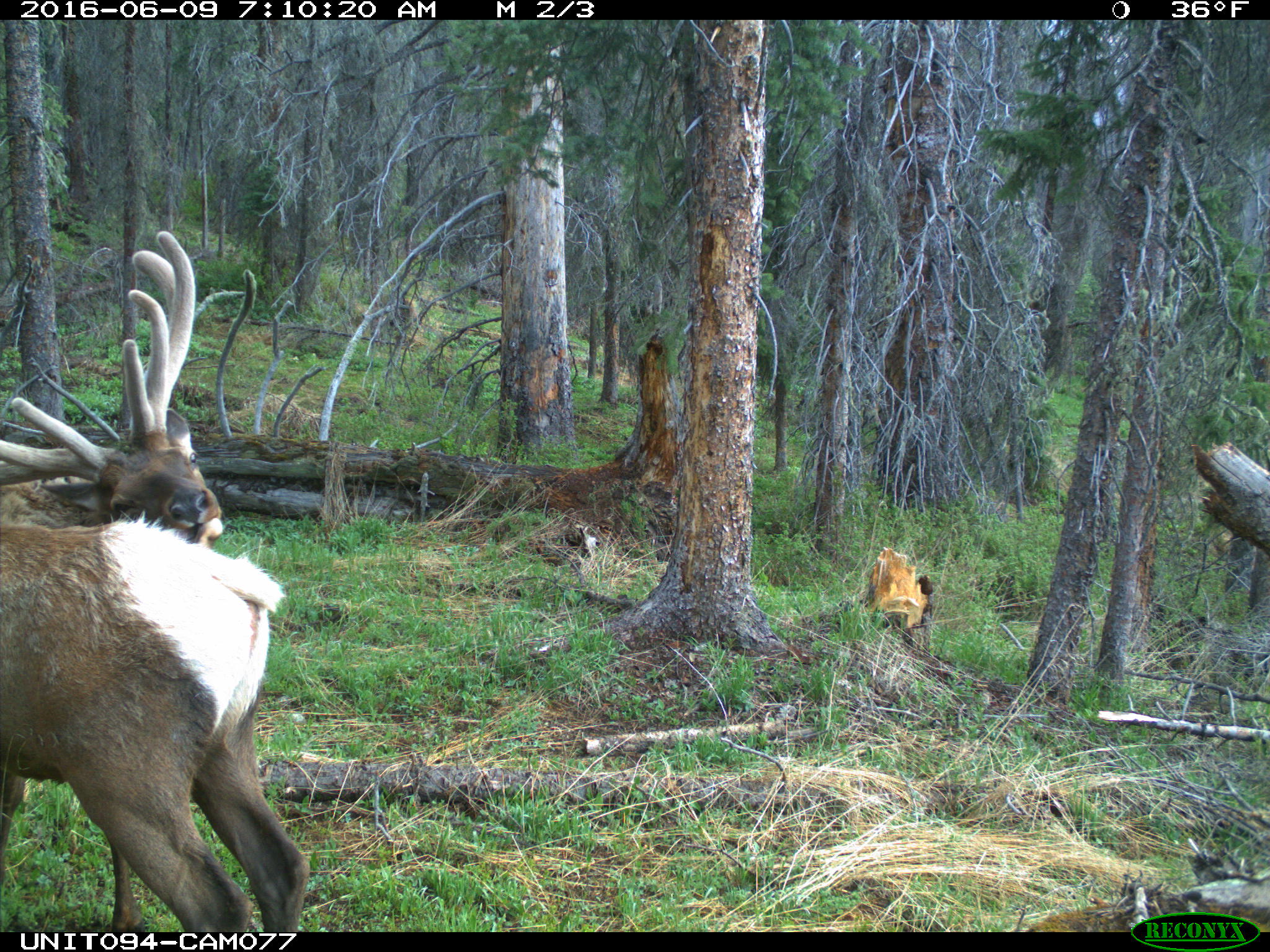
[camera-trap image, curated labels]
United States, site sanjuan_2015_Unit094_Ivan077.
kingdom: Animalia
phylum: Chordata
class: Mammalia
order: Artiodactyla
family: Cervidae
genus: Cervus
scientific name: Cervus elaphus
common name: red deer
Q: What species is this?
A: Cervus elaphus (red deer).